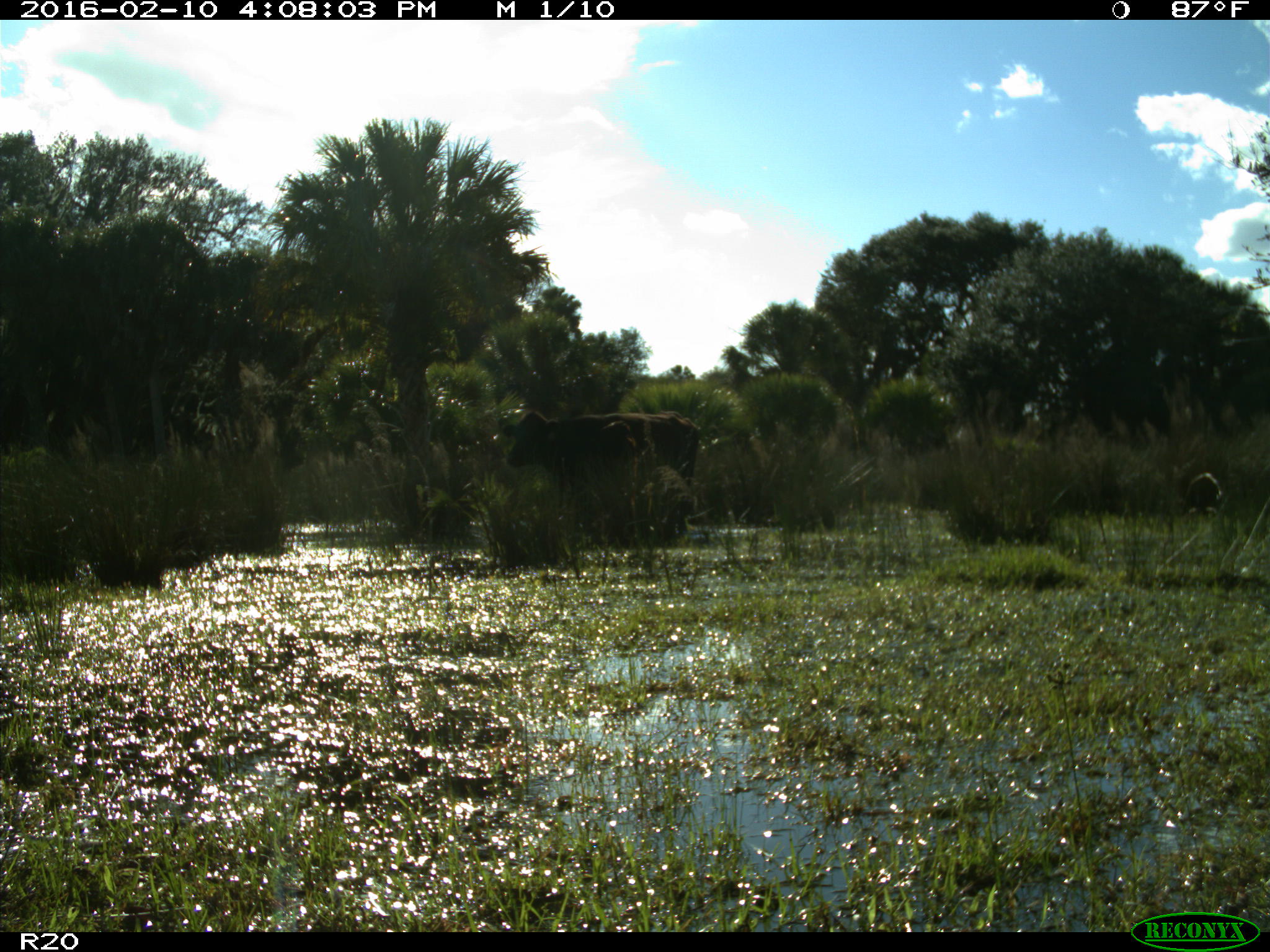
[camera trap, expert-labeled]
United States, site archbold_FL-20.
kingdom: Animalia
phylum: Chordata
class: Mammalia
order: Artiodactyla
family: Bovidae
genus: Bos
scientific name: Bos taurus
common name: domestic cow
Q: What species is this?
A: Bos taurus (domestic cow).